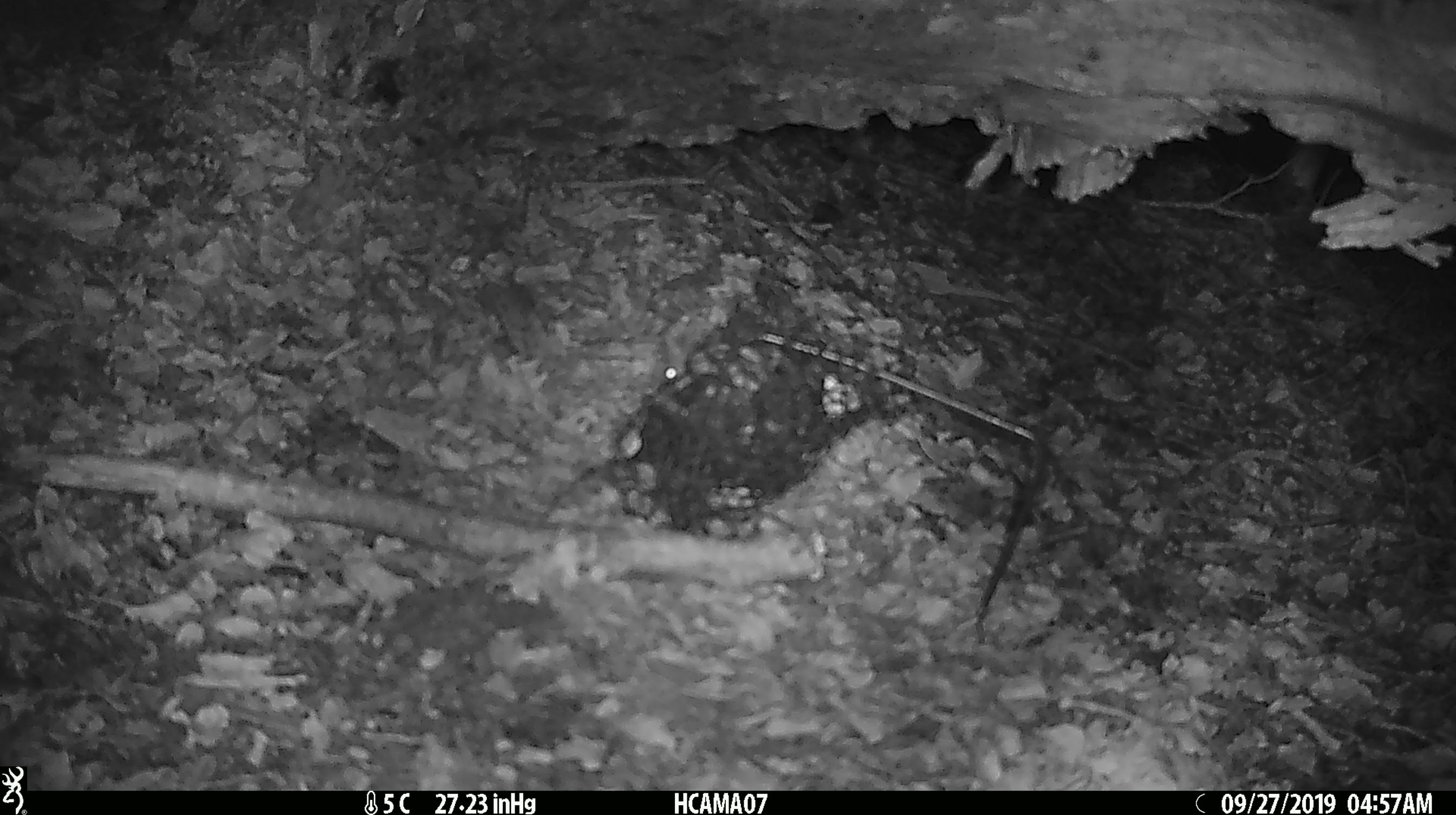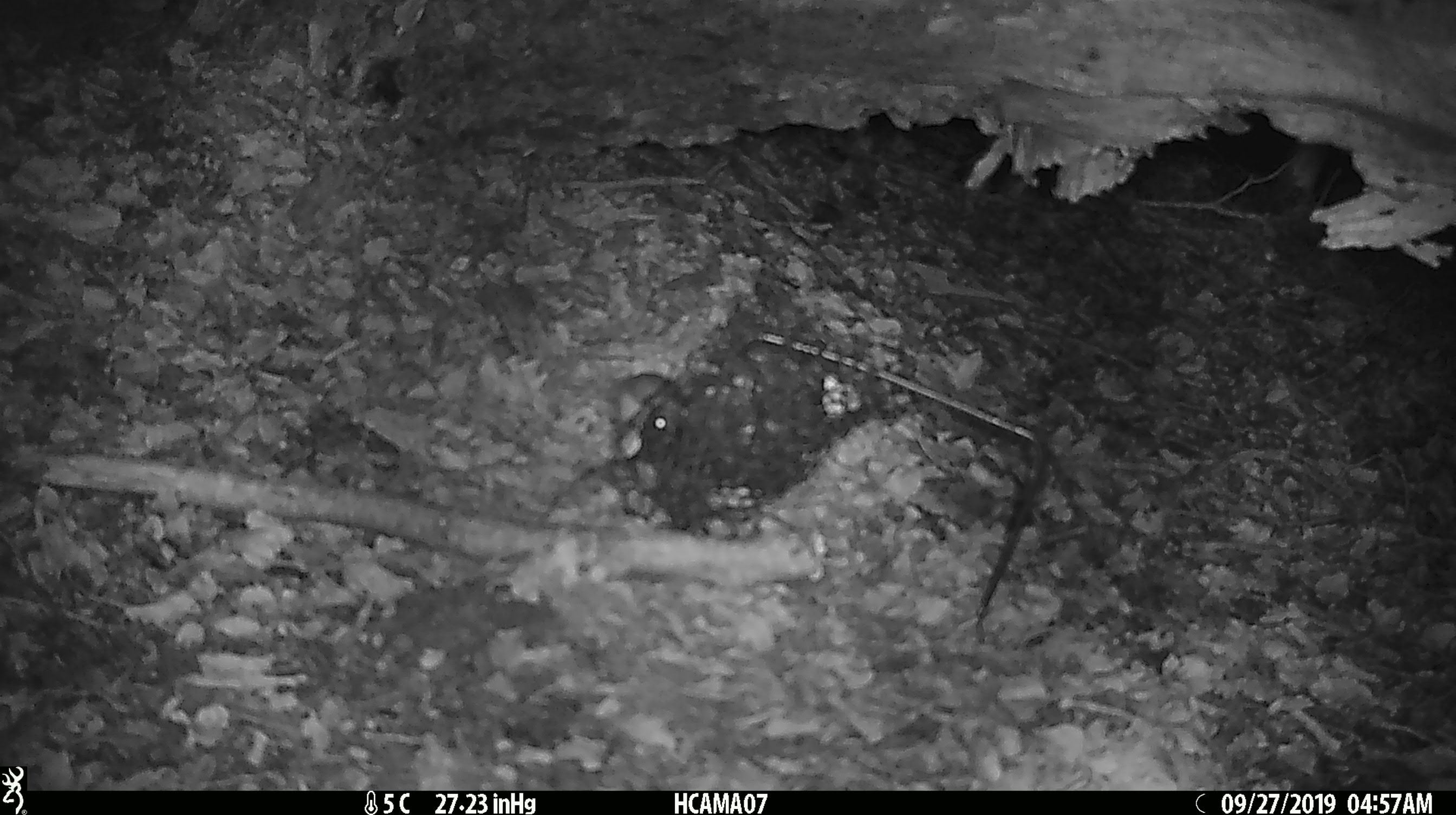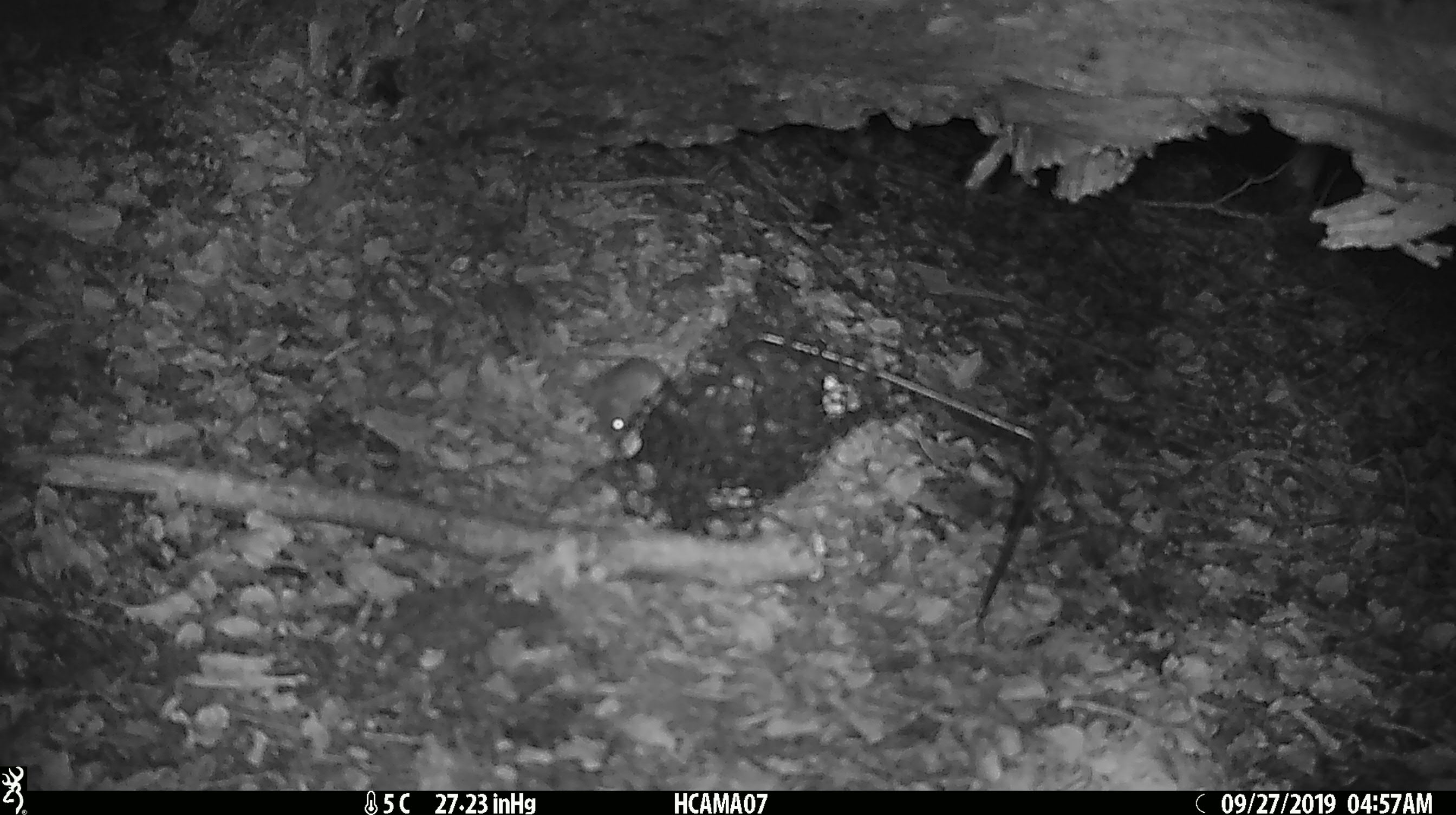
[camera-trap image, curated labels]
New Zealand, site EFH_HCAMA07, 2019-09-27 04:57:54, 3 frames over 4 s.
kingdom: Animalia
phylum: Chordata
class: Mammalia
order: Rodentia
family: Muridae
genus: Mus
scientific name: Mus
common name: mouse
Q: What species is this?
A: Mouse (Mus).